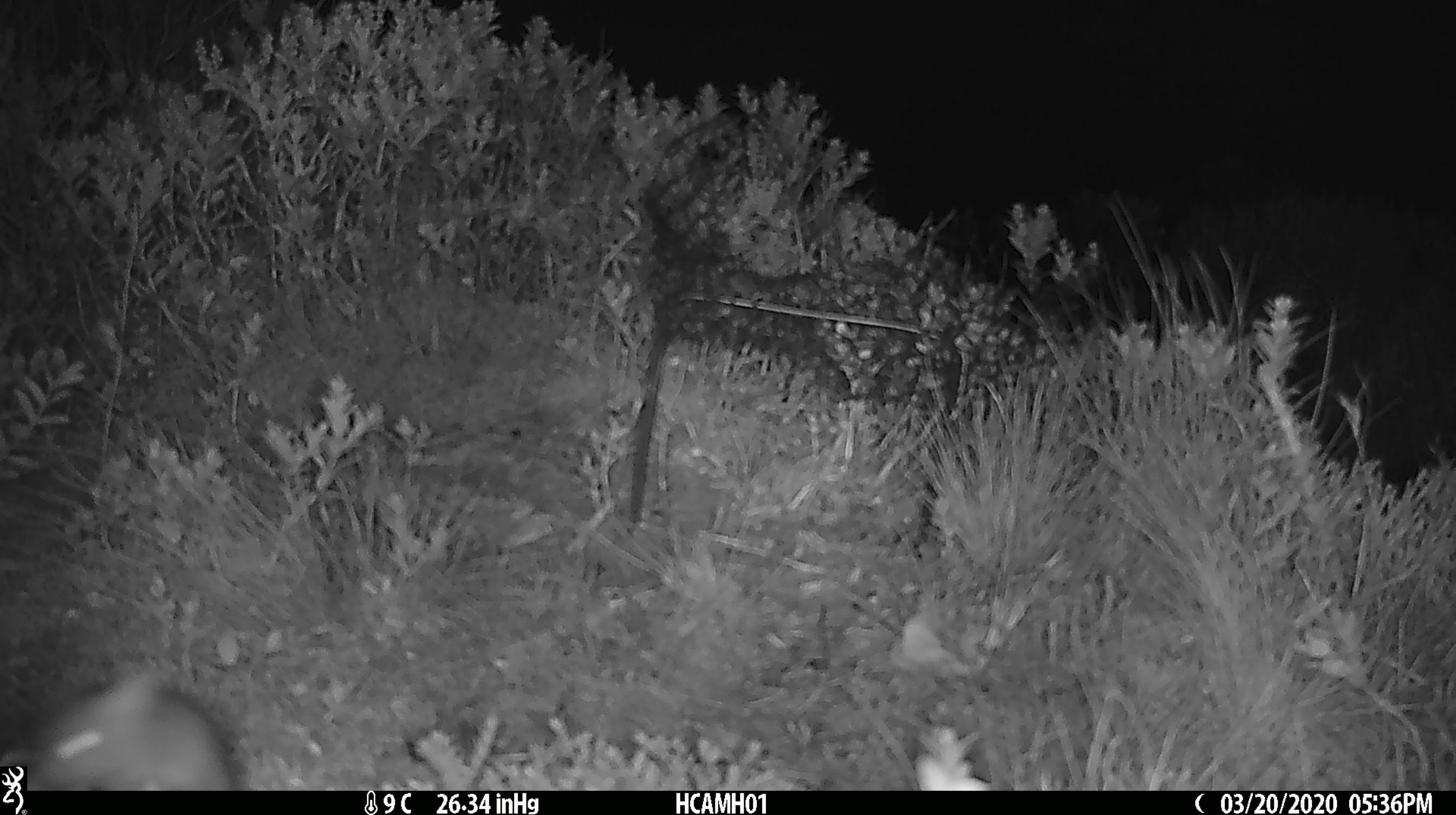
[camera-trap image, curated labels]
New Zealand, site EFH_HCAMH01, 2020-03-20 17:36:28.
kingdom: Animalia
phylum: Chordata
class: Mammalia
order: Rodentia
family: Muridae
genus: Mus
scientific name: Mus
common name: mouse